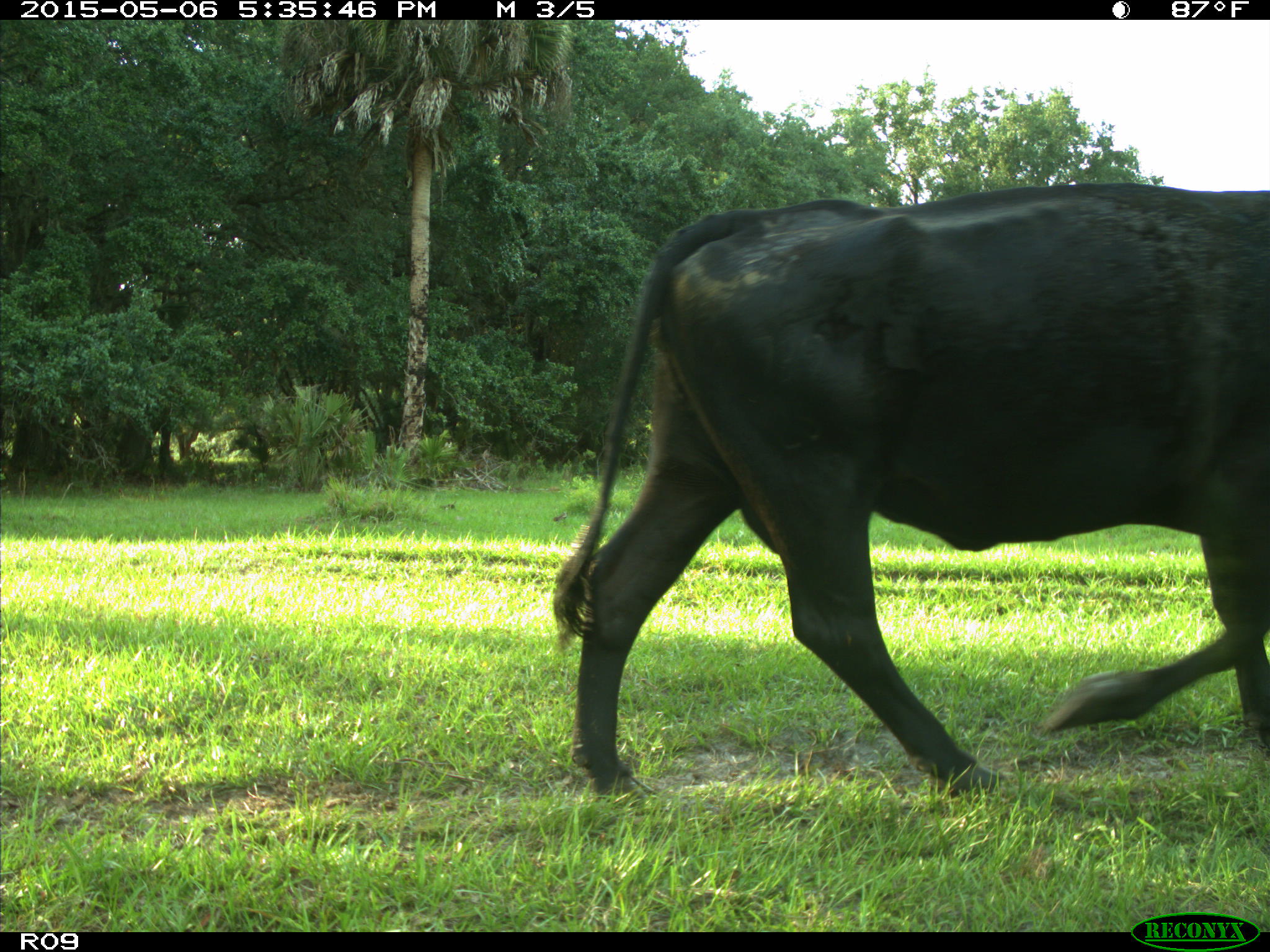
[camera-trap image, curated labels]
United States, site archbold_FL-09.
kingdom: Animalia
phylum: Chordata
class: Mammalia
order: Artiodactyla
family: Bovidae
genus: Bos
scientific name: Bos taurus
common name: domestic cow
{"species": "Bos taurus (domestic cow)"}